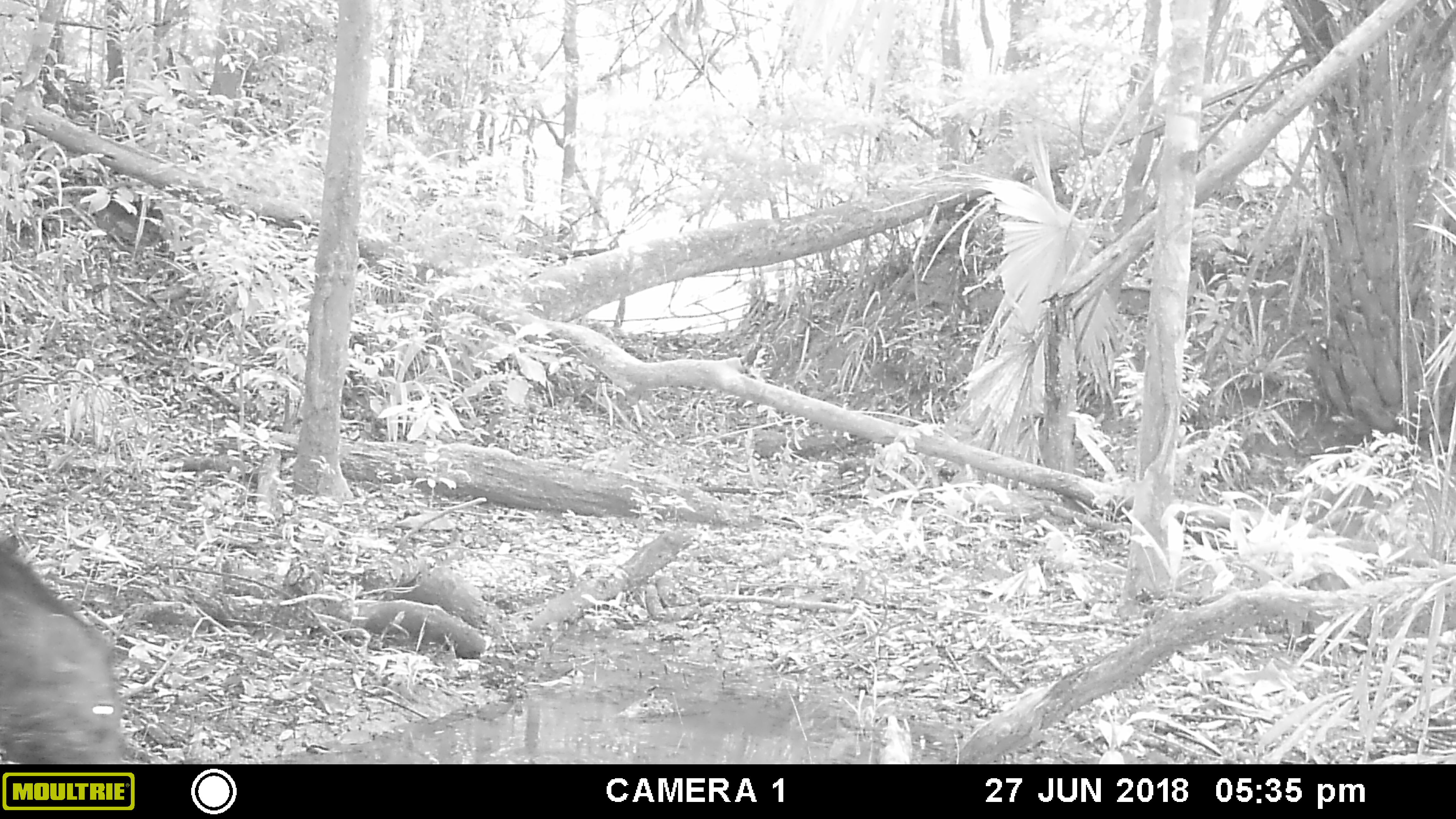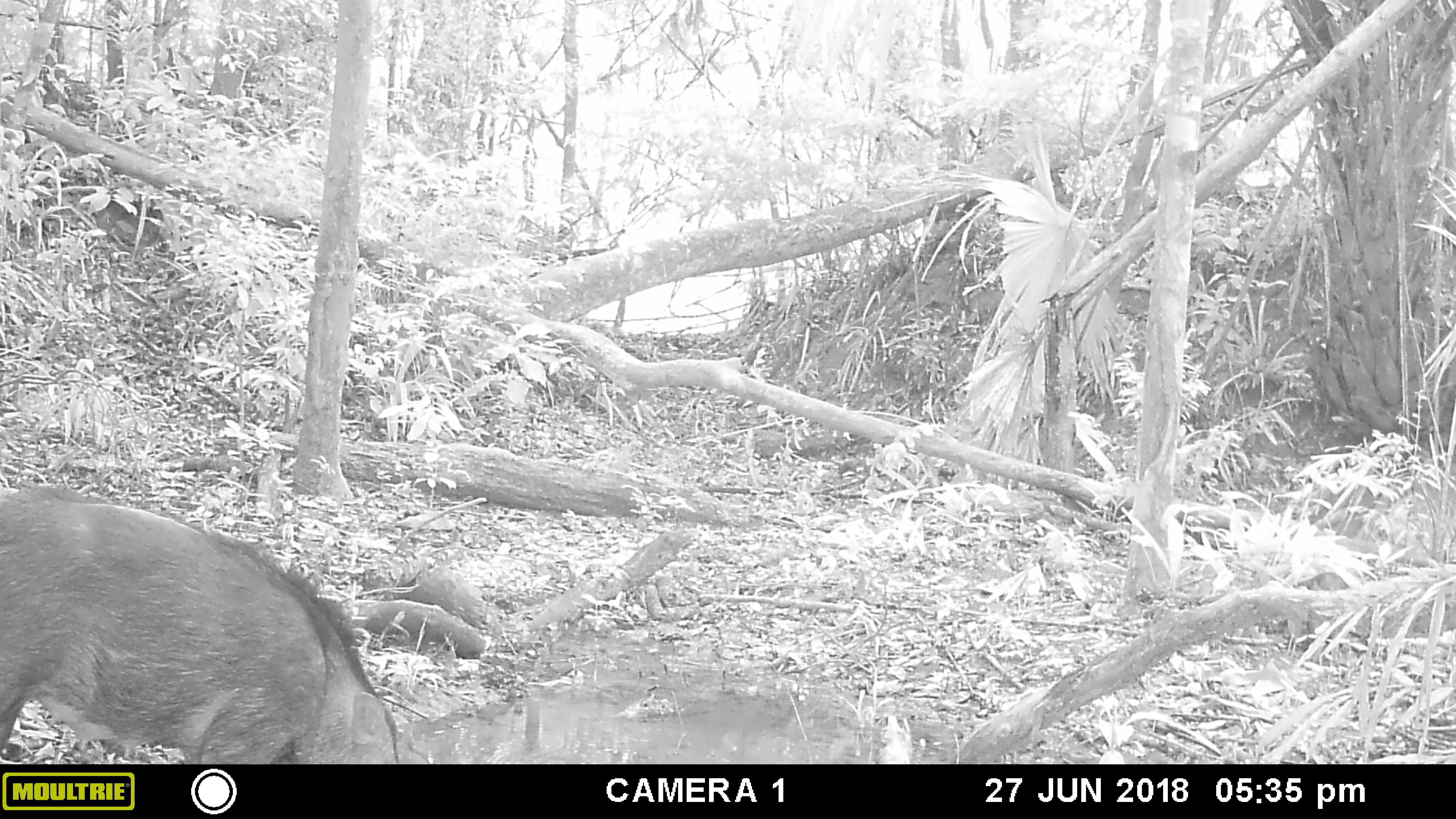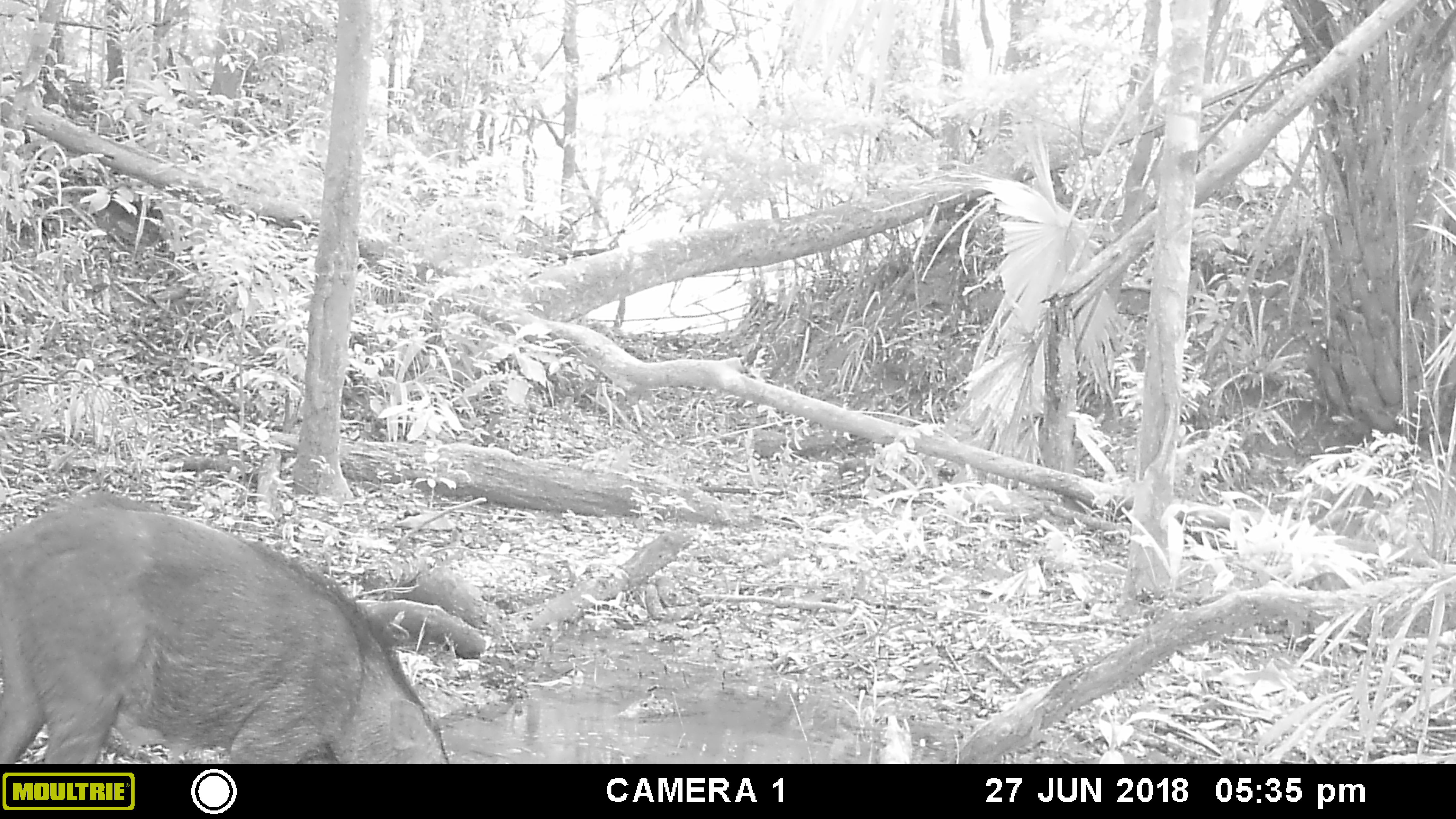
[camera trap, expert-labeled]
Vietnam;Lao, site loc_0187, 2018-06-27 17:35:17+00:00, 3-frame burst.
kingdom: Animalia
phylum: Chordata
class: Mammalia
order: Artiodactyla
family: Suidae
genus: Sus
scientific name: Sus scrofa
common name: eurasian wild pig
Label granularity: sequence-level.